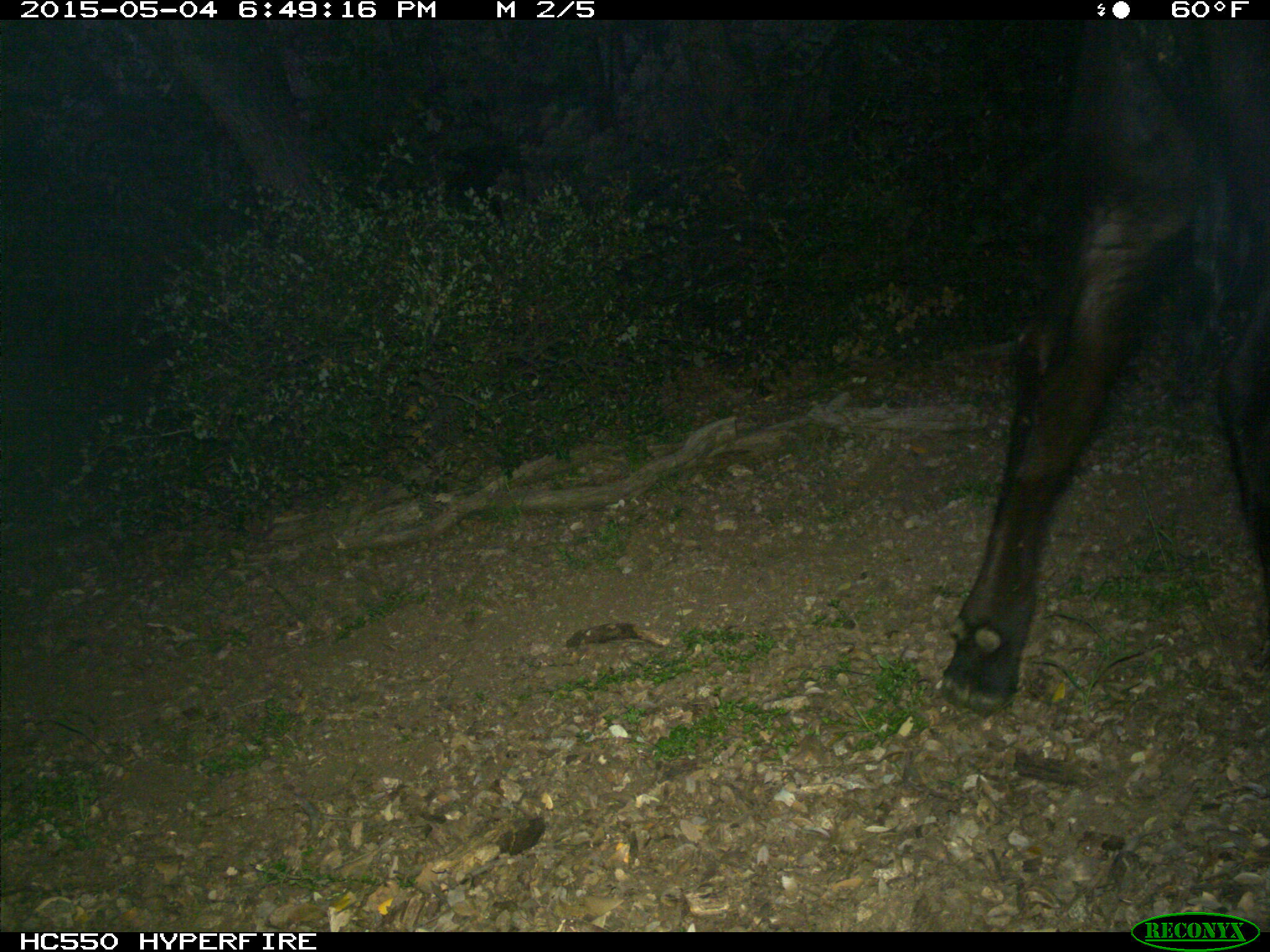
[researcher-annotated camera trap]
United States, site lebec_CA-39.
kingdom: Animalia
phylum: Chordata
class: Mammalia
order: Artiodactyla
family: Bovidae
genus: Bos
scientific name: Bos taurus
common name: domestic cow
Bos taurus (domestic cow).